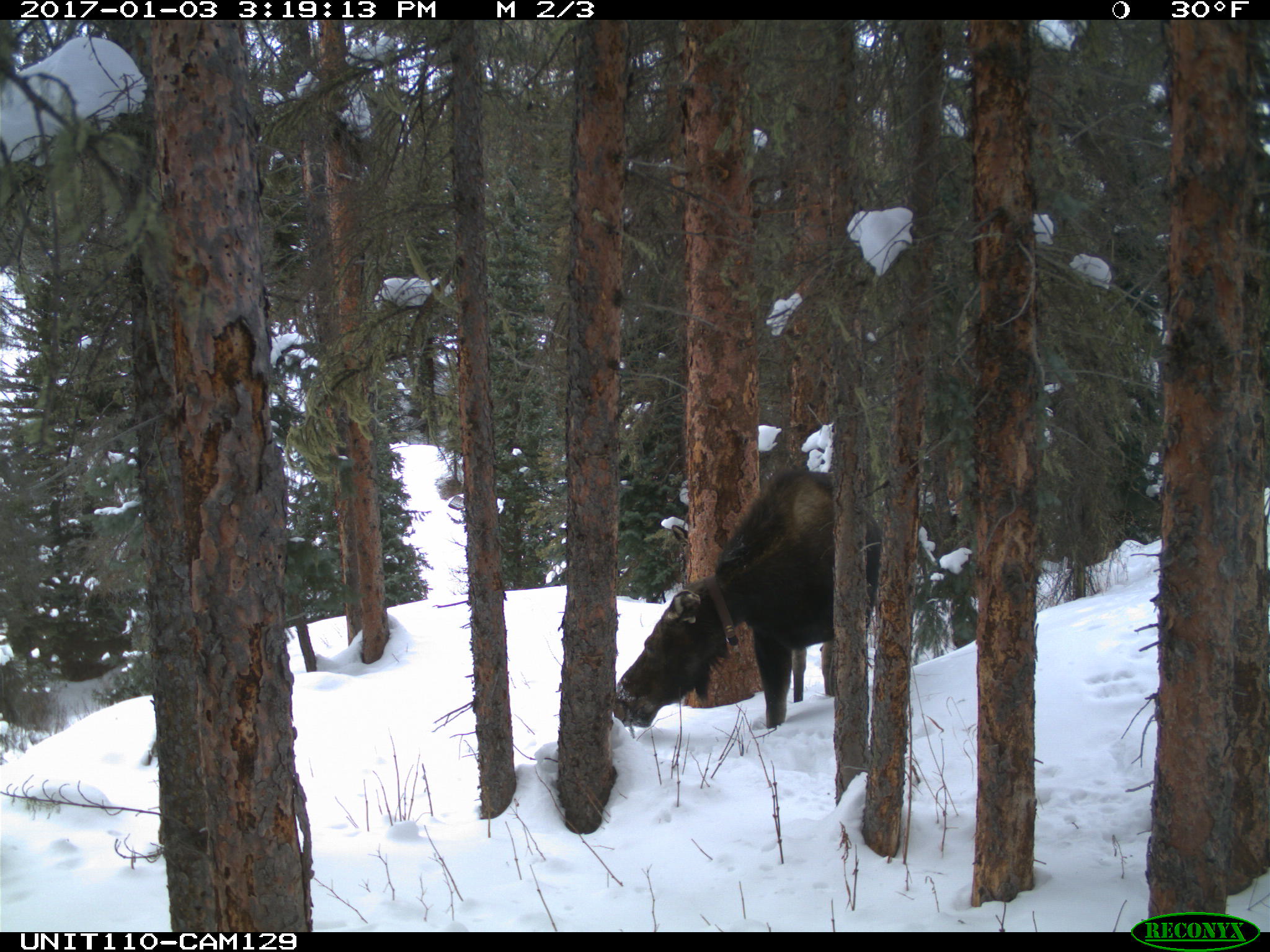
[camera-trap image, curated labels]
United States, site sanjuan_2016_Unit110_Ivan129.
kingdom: Animalia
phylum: Chordata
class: Mammalia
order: Artiodactyla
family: Cervidae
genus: Alces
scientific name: Alces alces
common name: moose